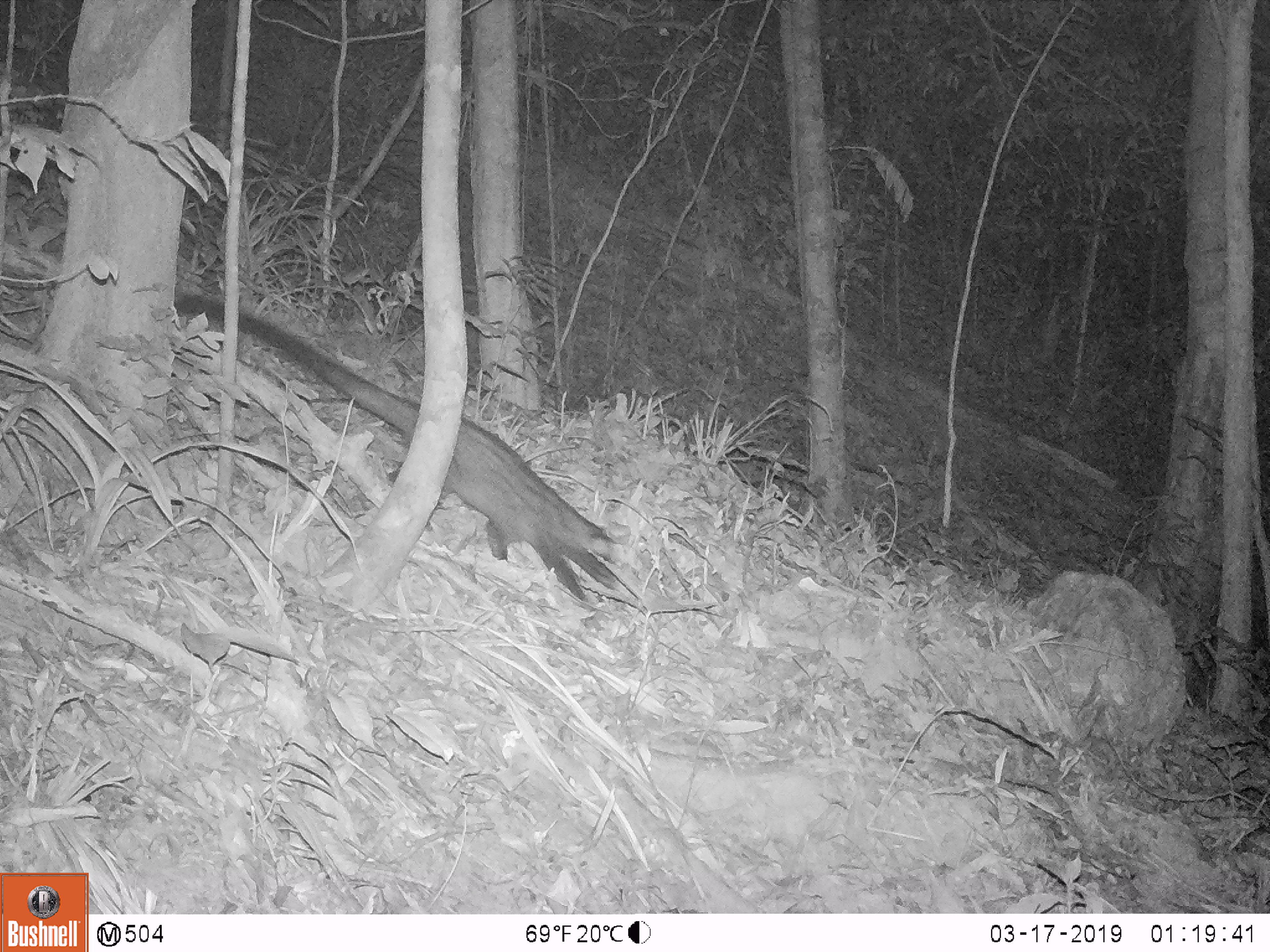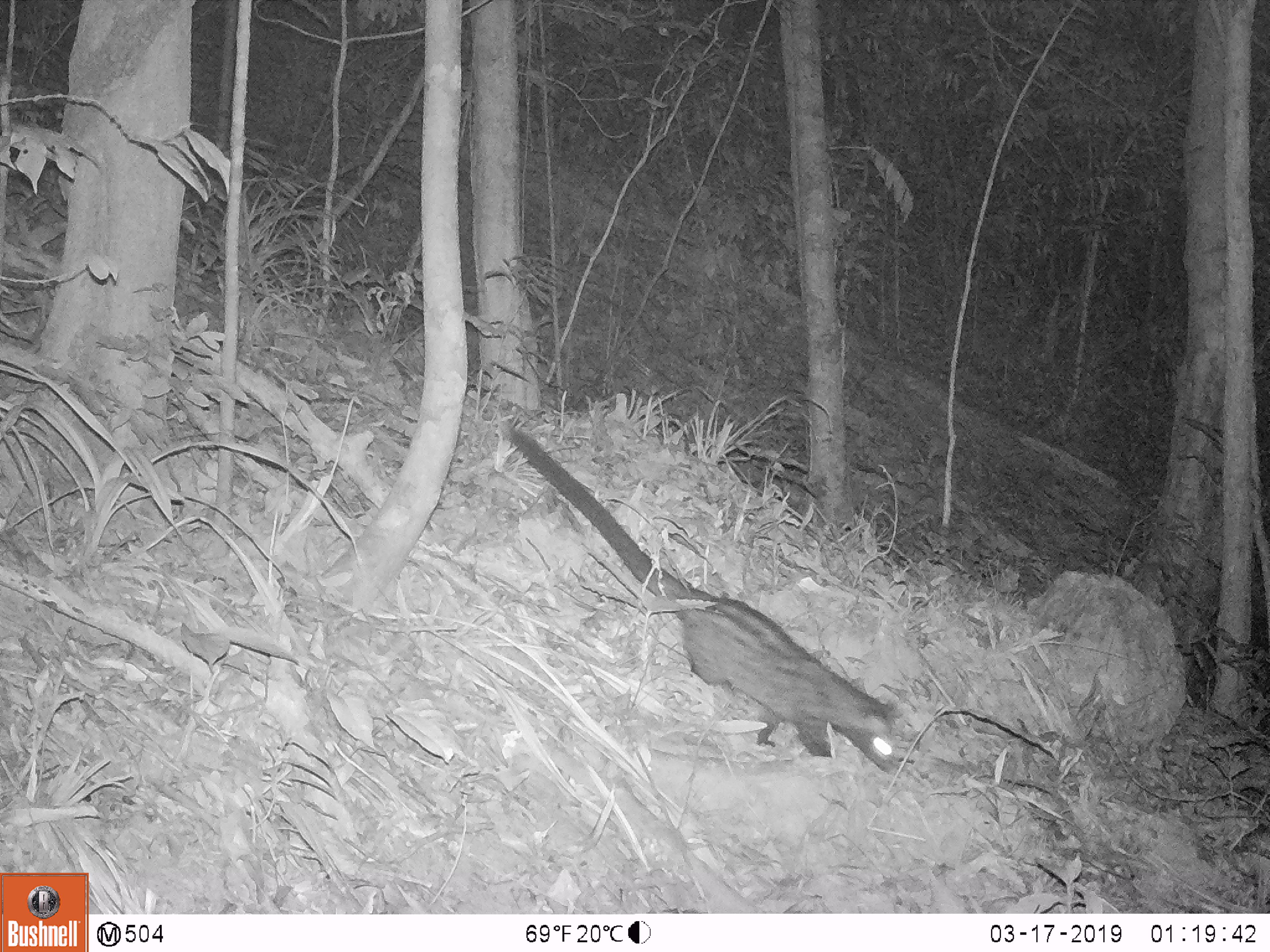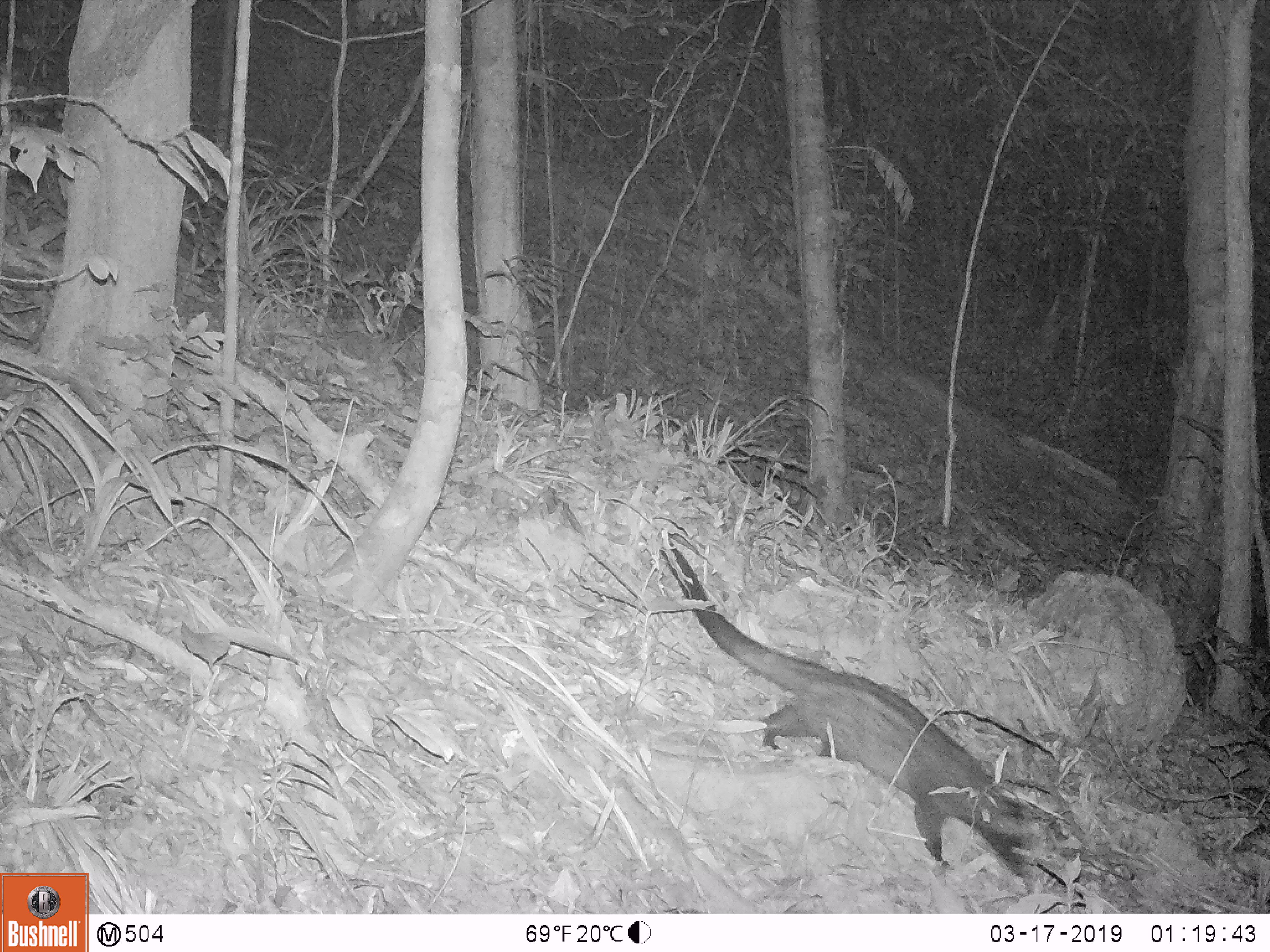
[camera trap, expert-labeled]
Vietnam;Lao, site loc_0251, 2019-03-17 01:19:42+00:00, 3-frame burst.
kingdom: Animalia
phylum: Chordata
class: Mammalia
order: Carnivora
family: Viverridae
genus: Paradoxurus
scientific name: Paradoxurus hermaphroditus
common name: common palm civet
Common palm civet (Paradoxurus hermaphroditus). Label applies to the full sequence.